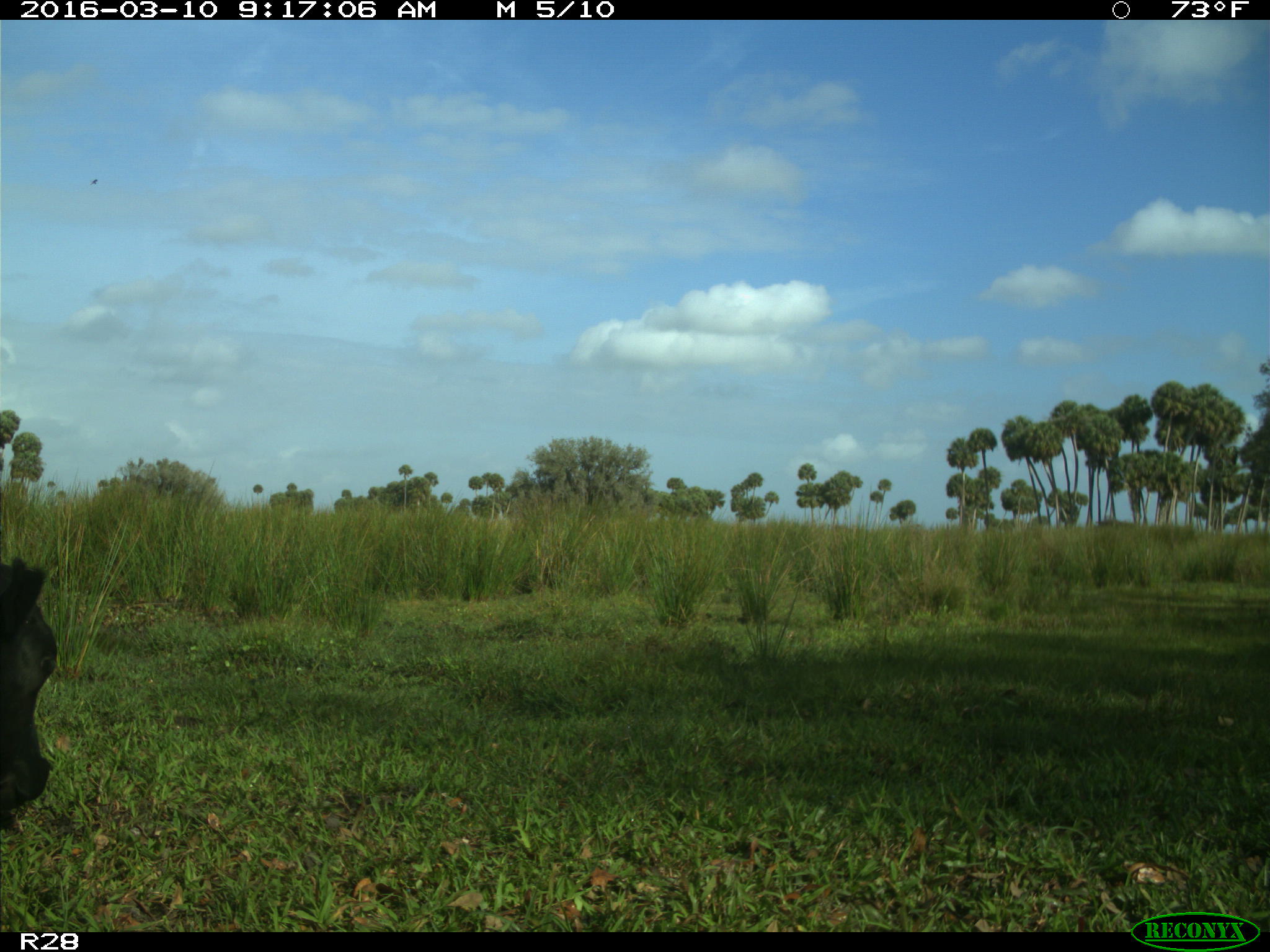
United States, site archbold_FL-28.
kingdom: Animalia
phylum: Chordata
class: Mammalia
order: Artiodactyla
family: Bovidae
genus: Bos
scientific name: Bos taurus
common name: domestic cow